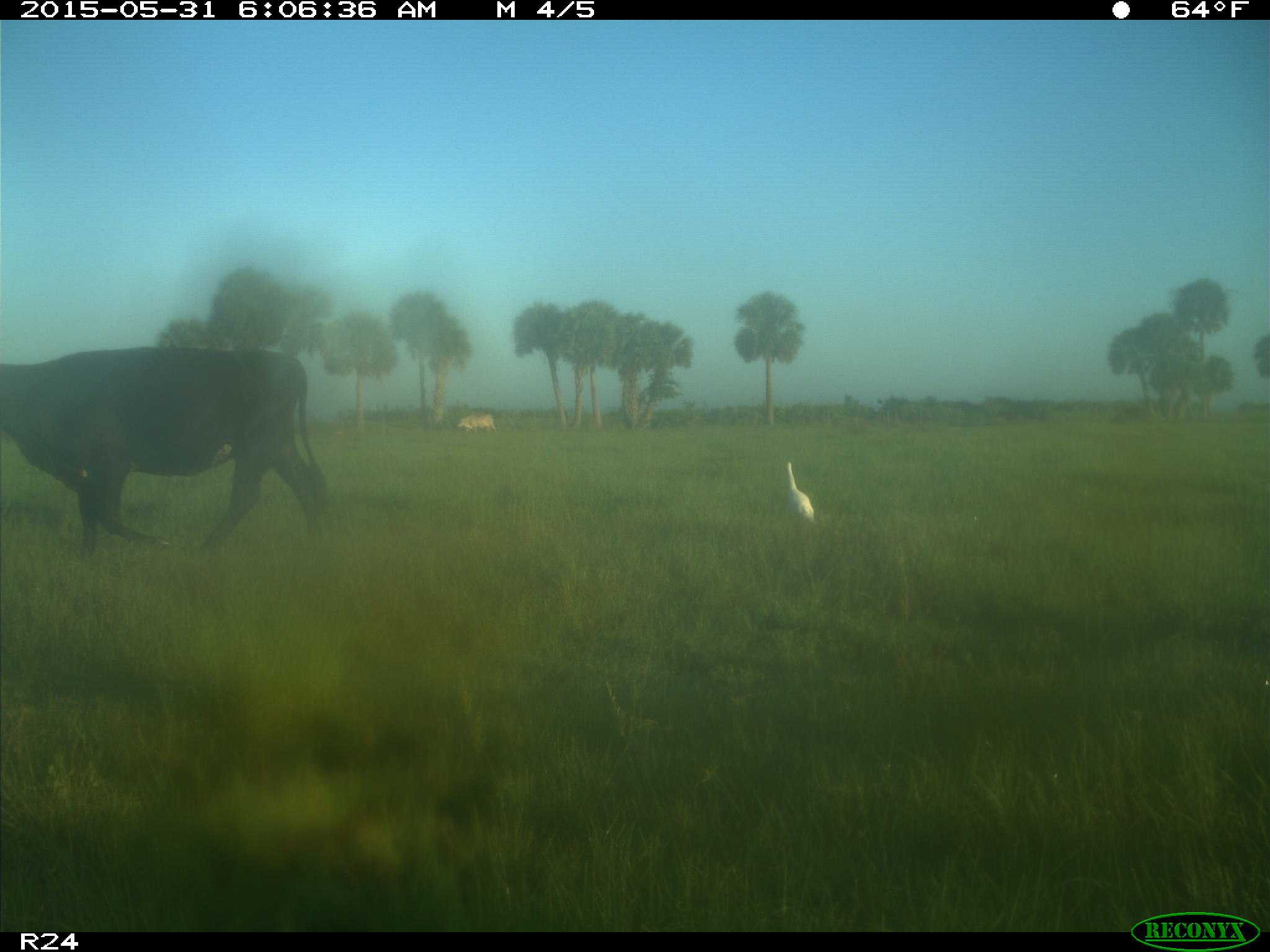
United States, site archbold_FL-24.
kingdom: Animalia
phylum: Chordata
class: Mammalia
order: Artiodactyla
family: Bovidae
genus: Bos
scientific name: Bos taurus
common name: domestic cow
Bos taurus (domestic cow).